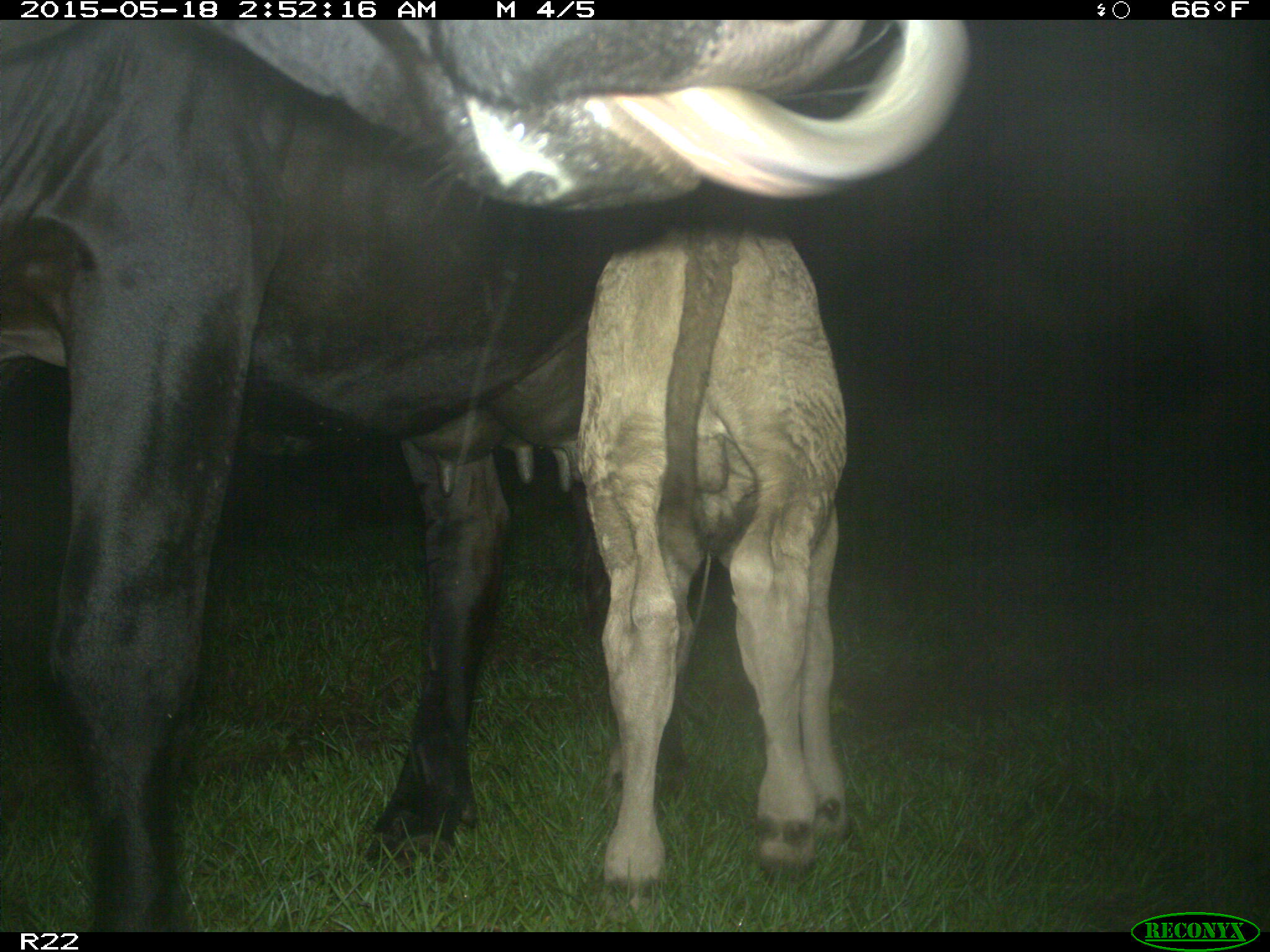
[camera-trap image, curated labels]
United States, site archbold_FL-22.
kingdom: Animalia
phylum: Chordata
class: Mammalia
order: Artiodactyla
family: Bovidae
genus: Bos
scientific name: Bos taurus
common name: domestic cow